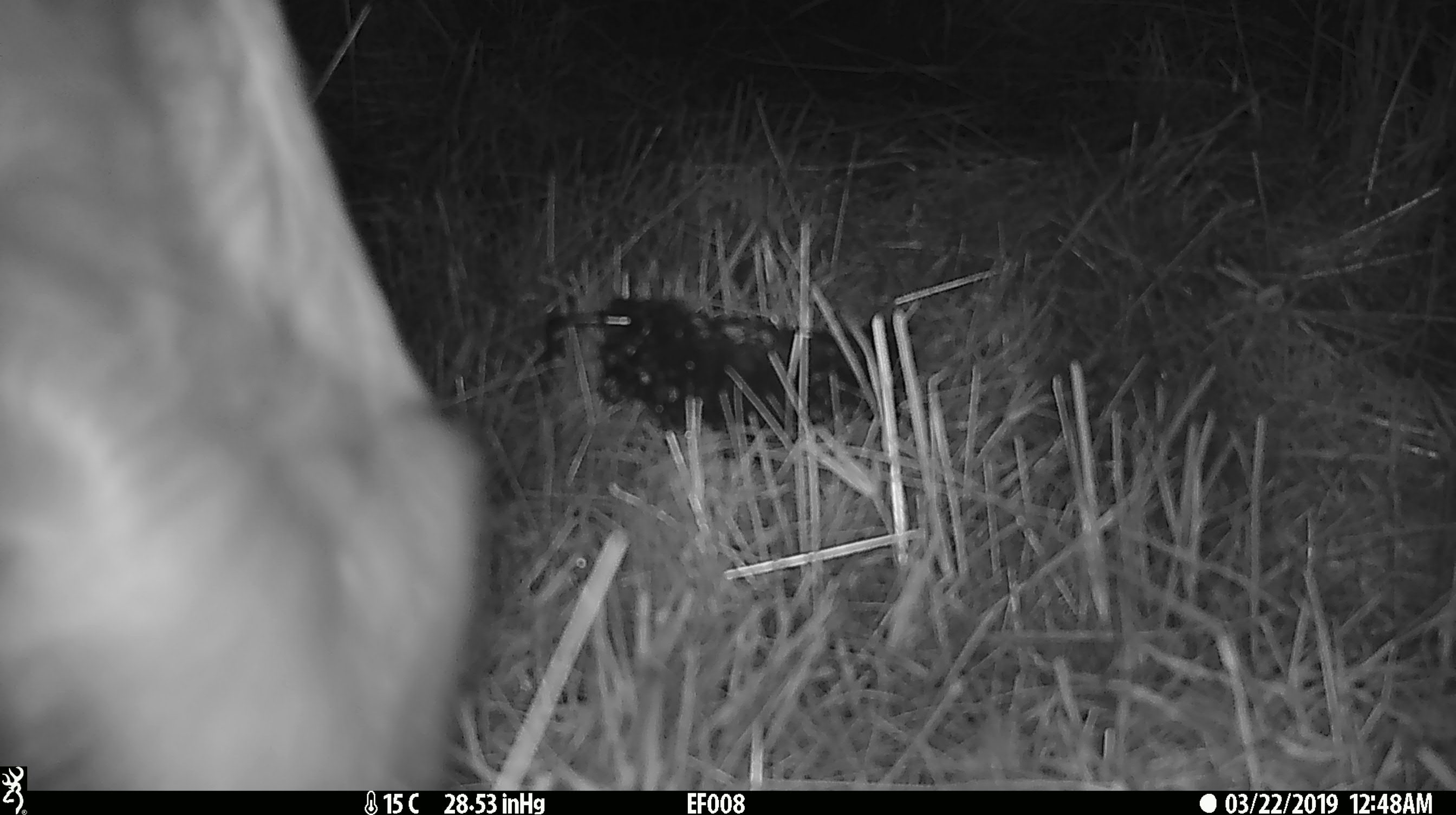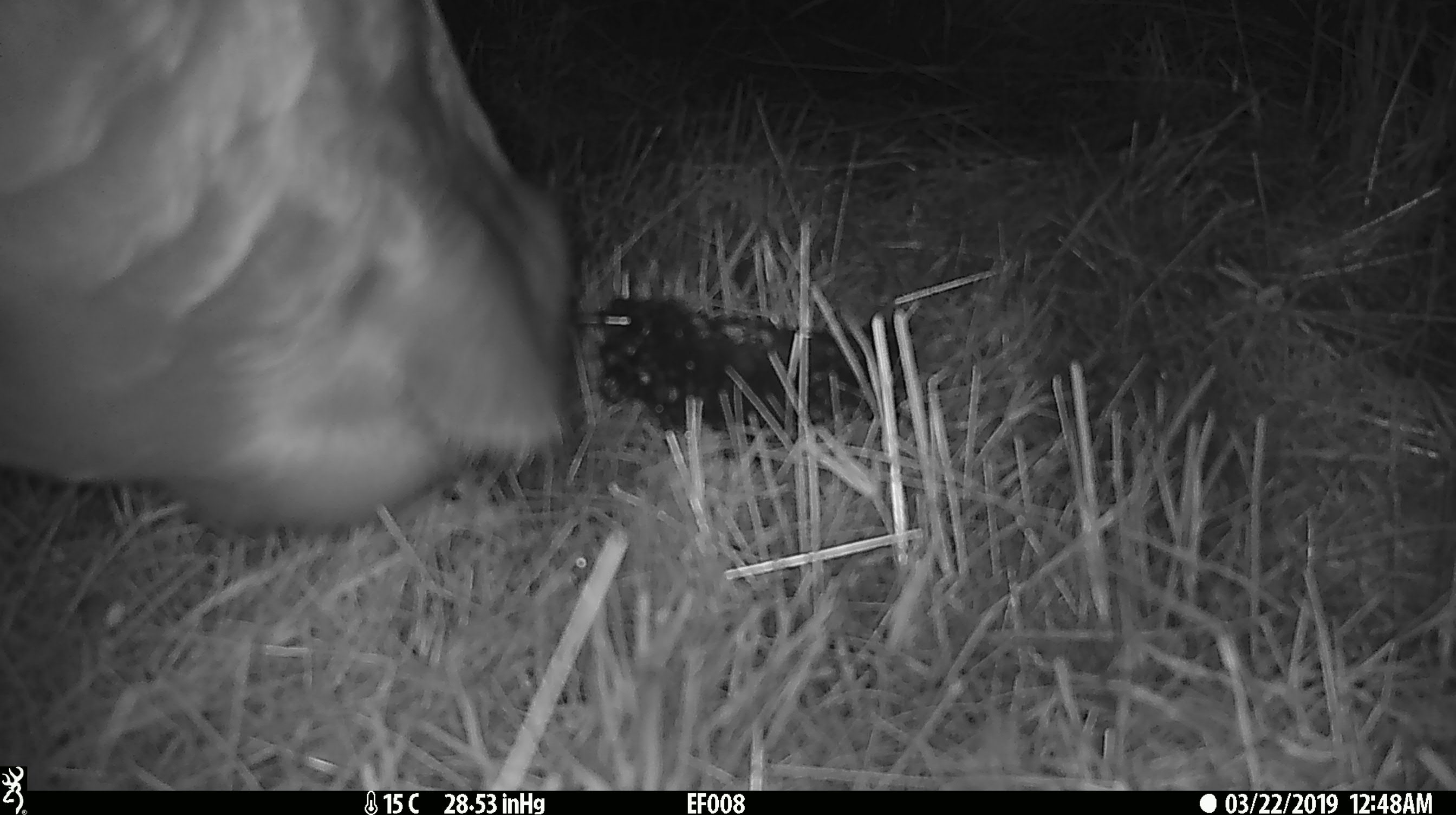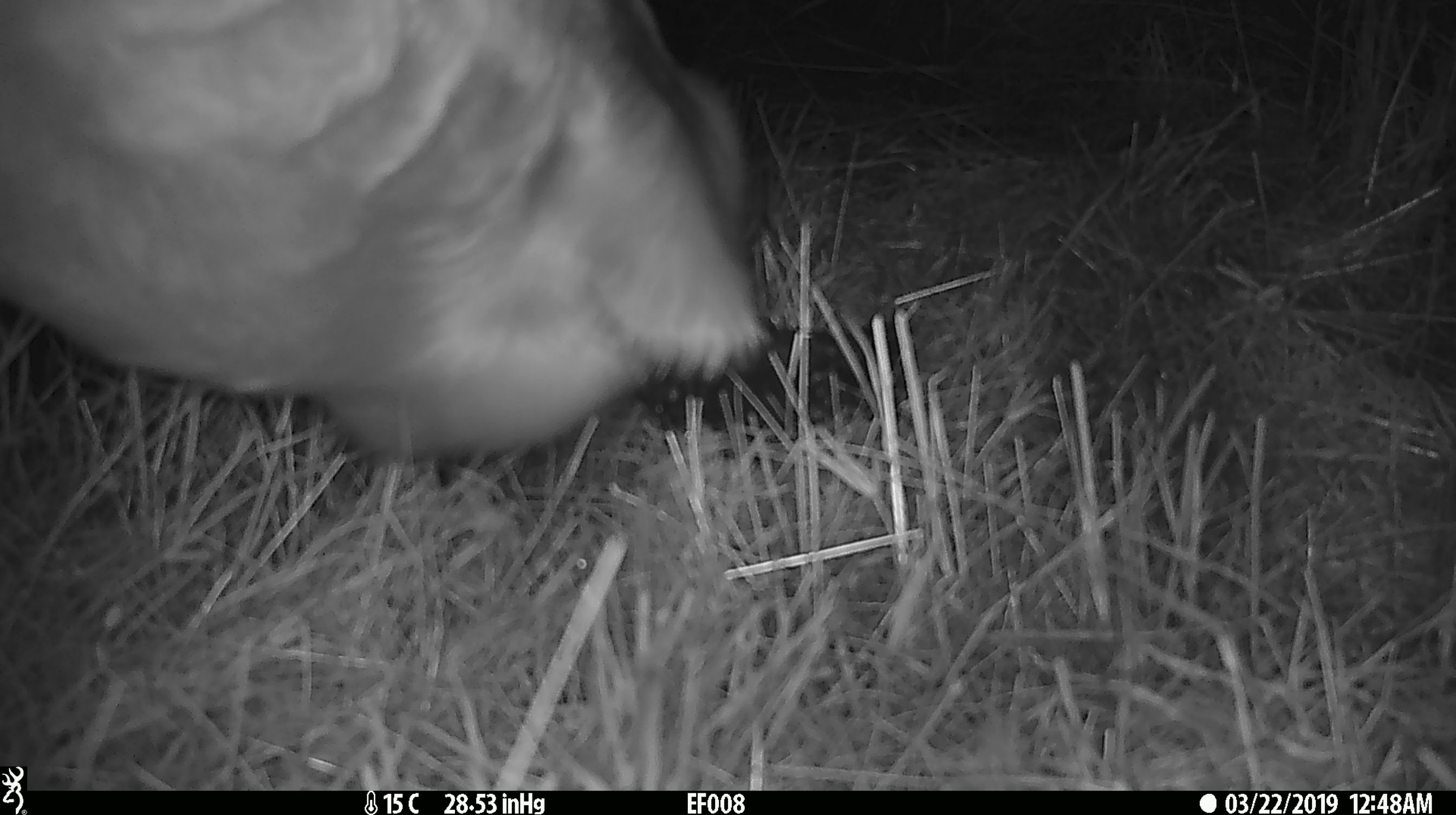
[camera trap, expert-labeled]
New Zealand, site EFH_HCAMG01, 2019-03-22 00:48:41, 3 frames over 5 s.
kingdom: Animalia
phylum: Chordata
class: Mammalia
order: Artiodactyla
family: Bovidae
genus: Bos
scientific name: Bos taurus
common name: domestic cow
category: cow